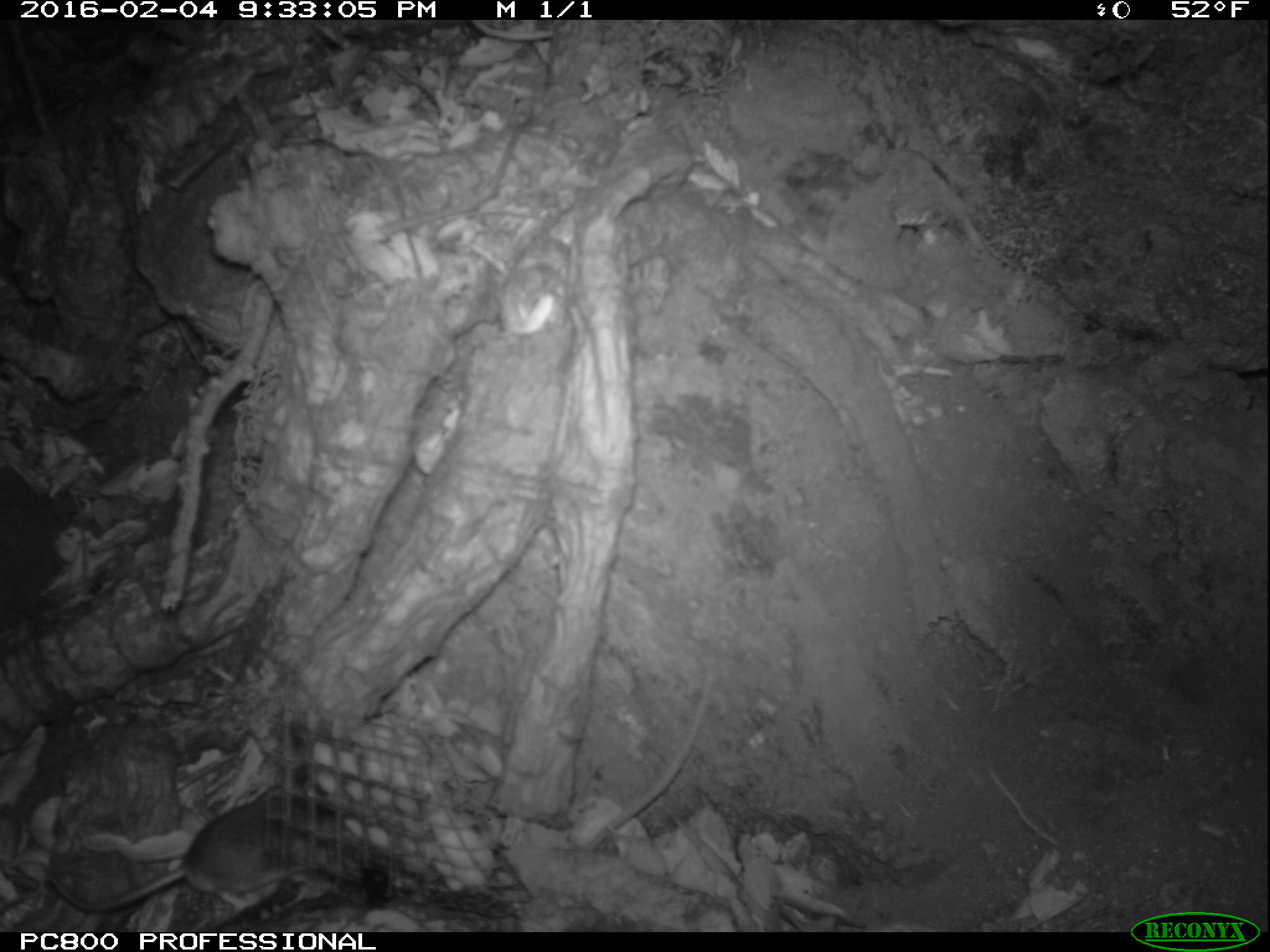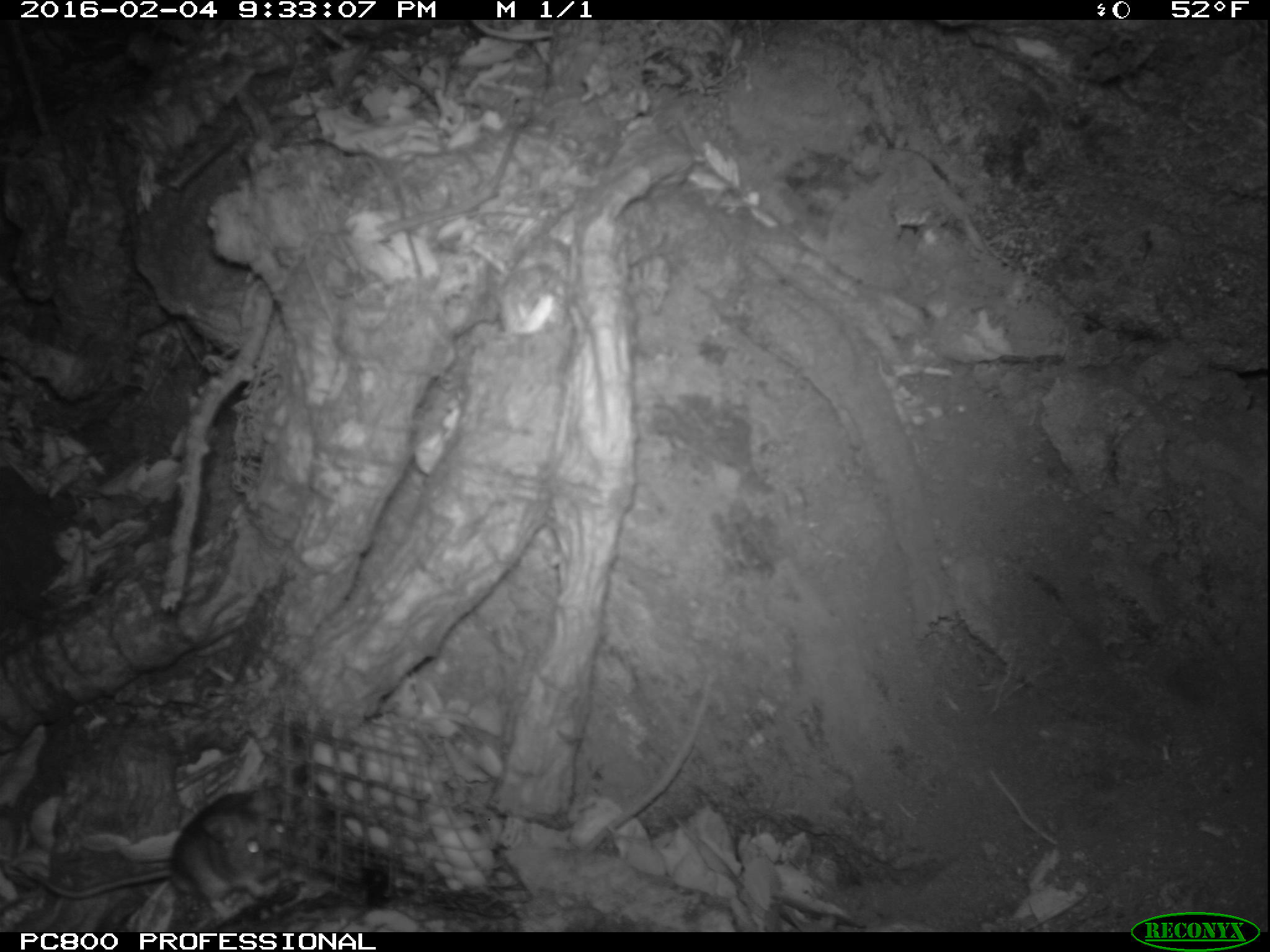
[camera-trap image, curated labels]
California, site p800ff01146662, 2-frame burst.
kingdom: Animalia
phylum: Chordata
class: Mammalia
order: Rodentia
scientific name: Rodentia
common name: rodent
Rodent (Rodentia).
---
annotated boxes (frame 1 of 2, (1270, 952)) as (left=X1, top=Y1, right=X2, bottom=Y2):
rodent: (left=48, top=792, right=358, bottom=920)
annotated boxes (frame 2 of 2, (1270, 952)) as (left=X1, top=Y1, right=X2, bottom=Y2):
rodent: (left=27, top=791, right=290, bottom=920)